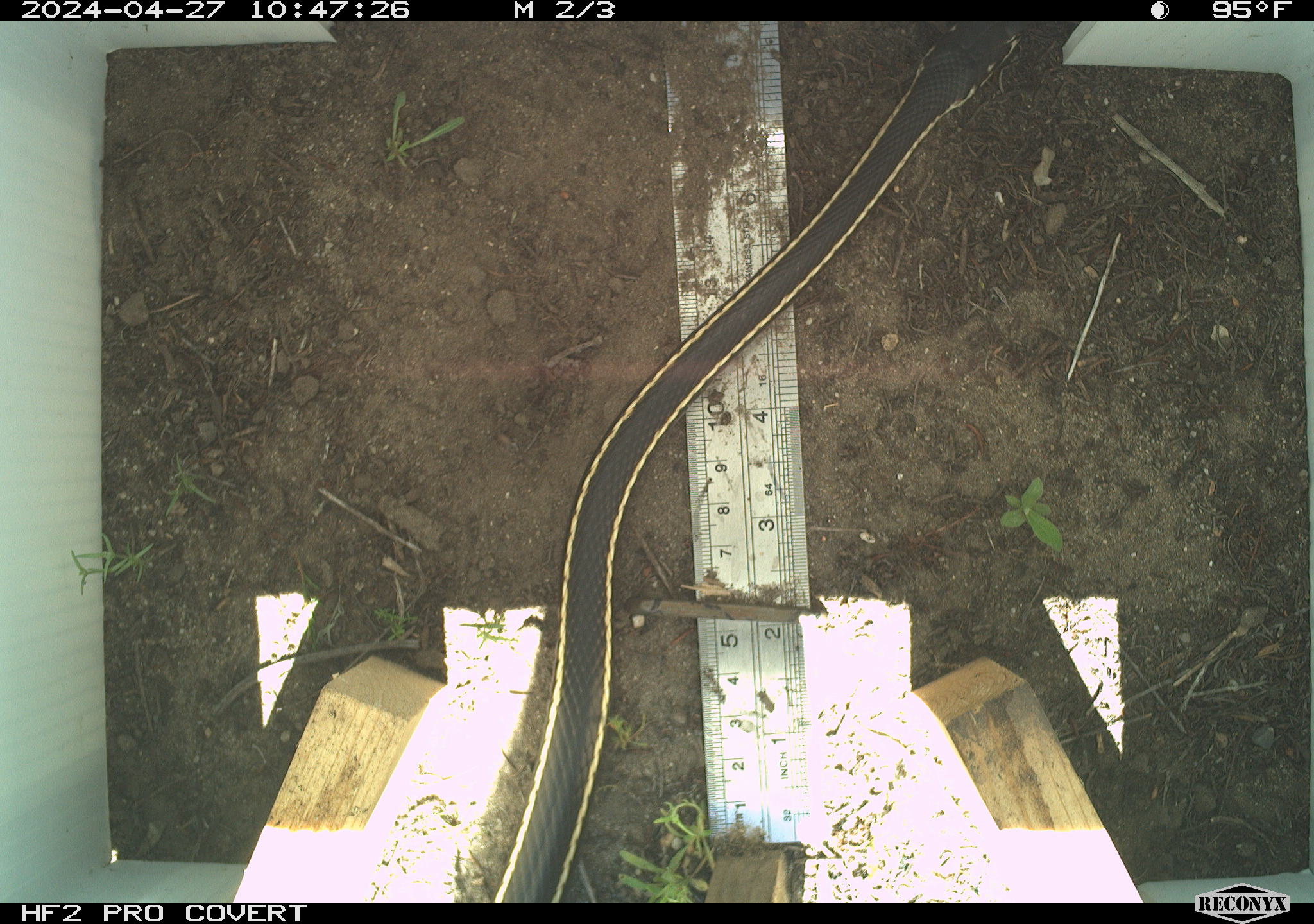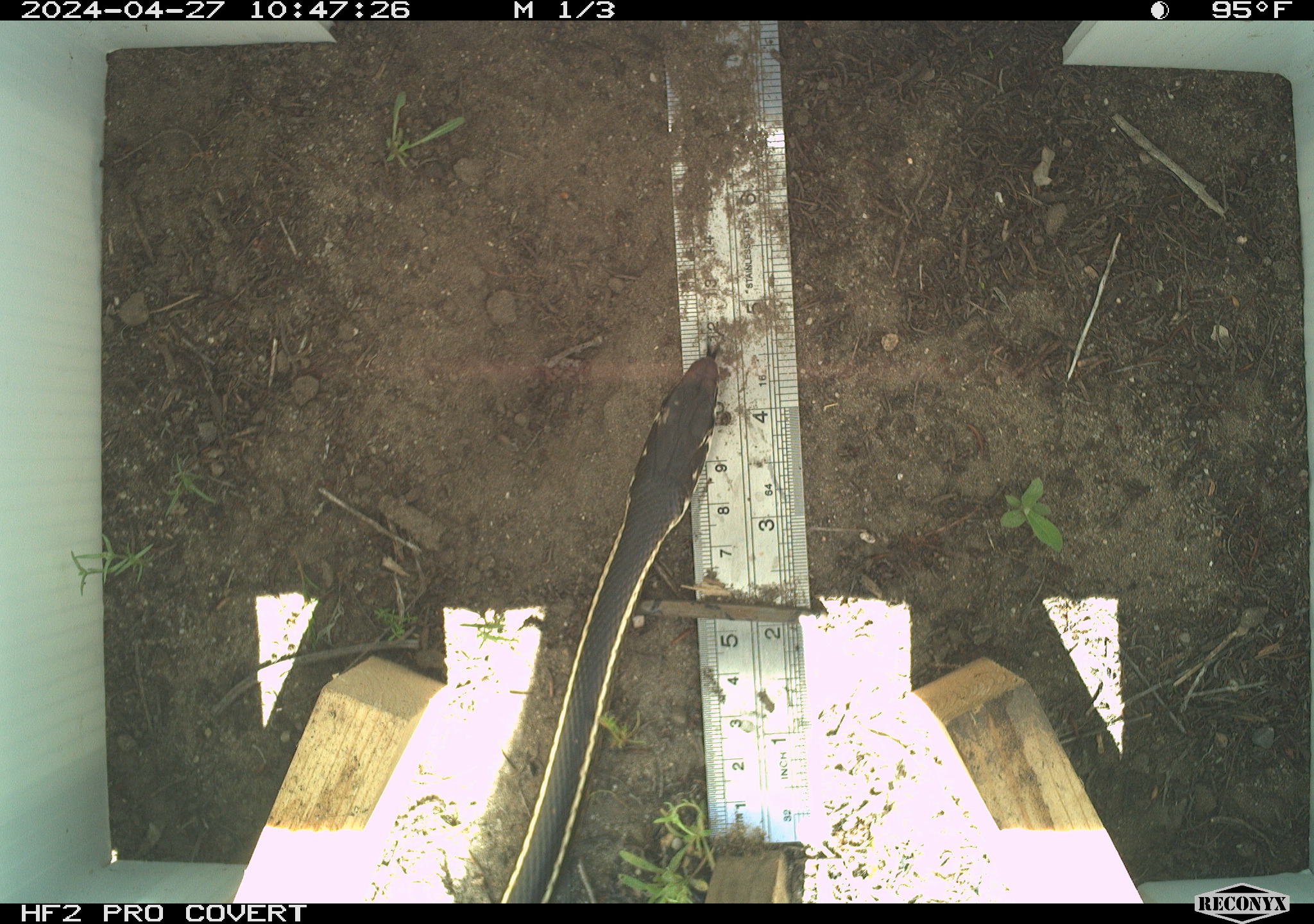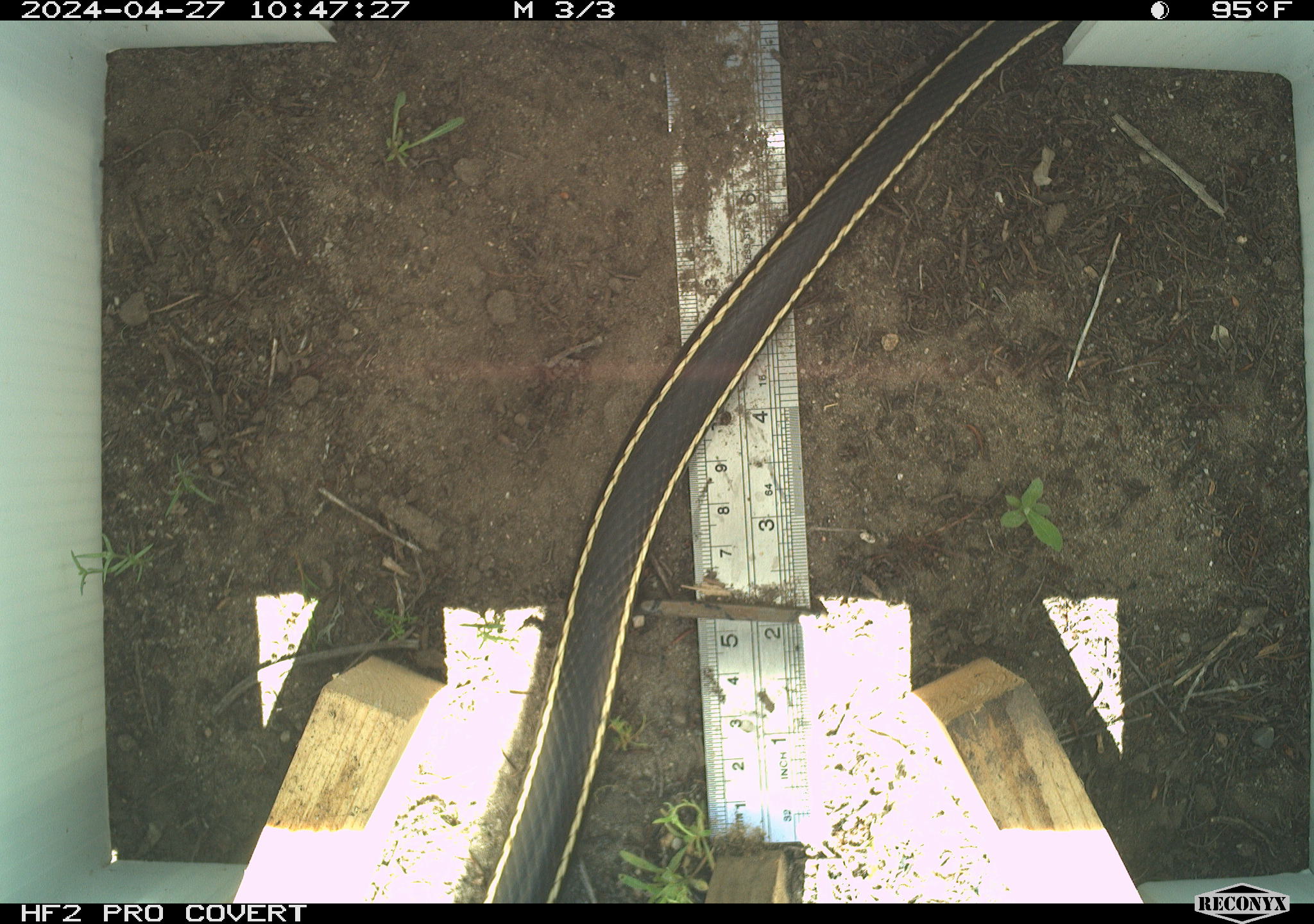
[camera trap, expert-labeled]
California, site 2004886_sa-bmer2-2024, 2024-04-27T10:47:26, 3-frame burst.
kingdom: Animalia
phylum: Chordata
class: Reptilia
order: Squamata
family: Colubridae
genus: Masticophis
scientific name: Masticophis lateralis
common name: striped racer